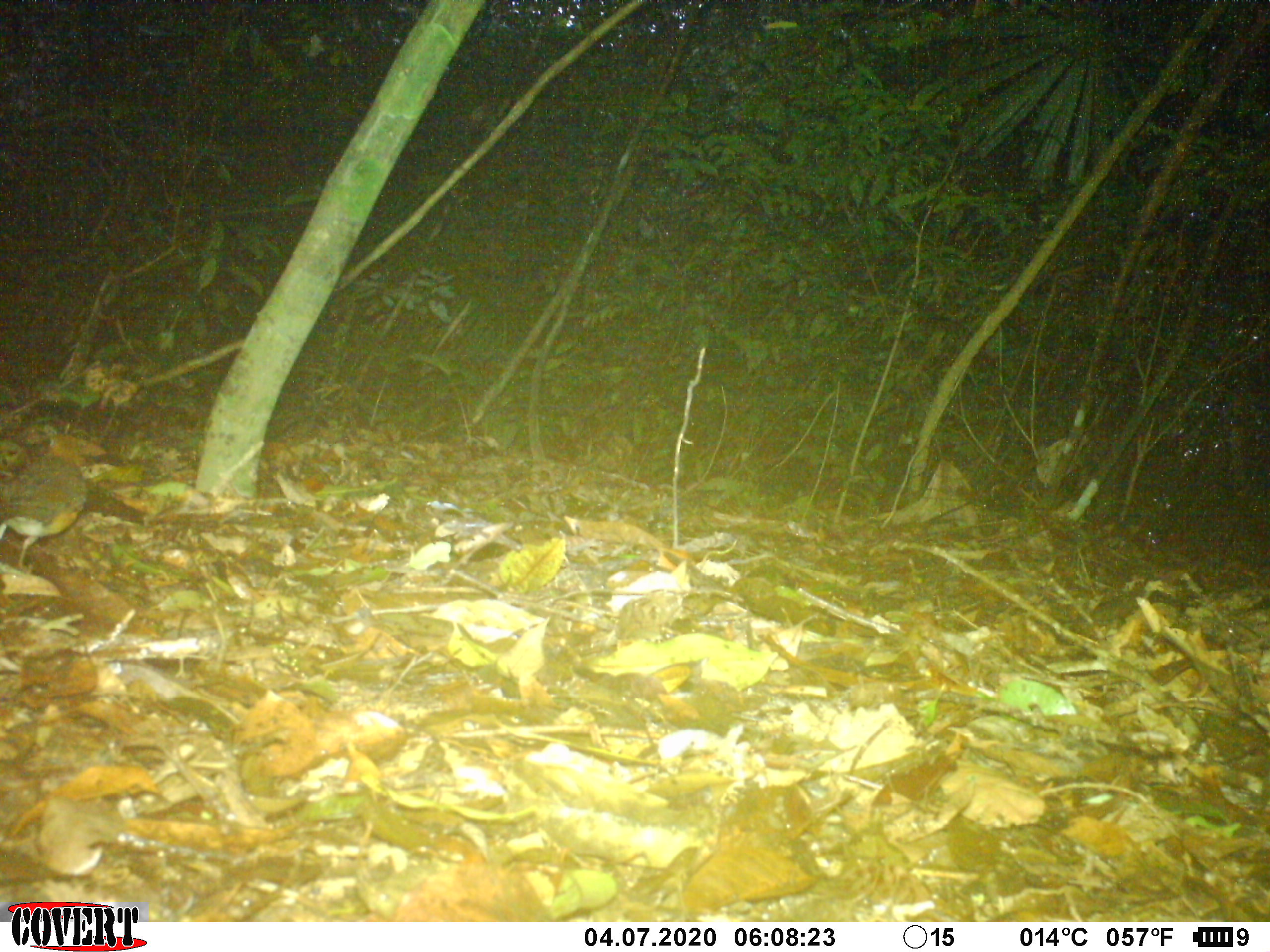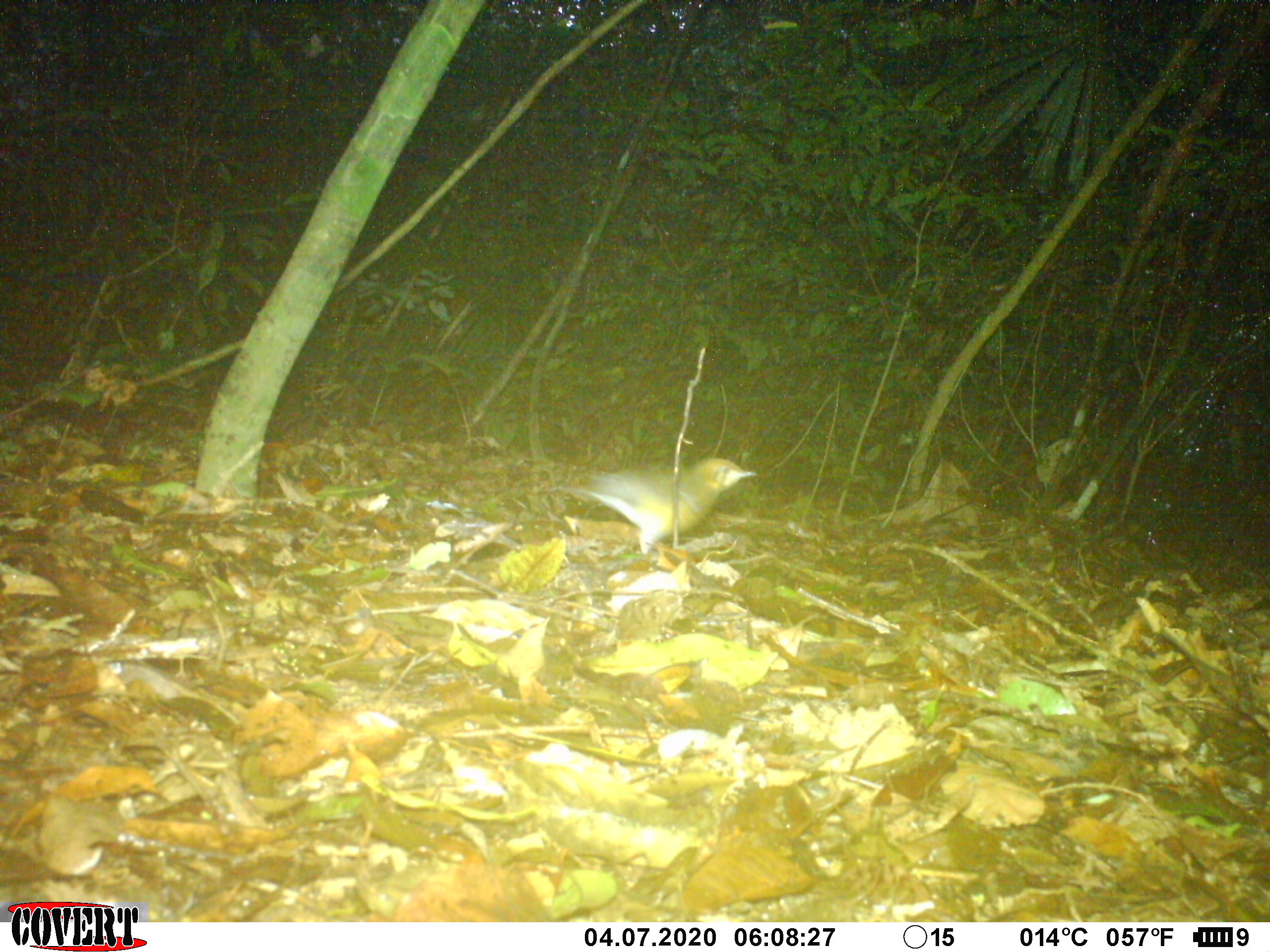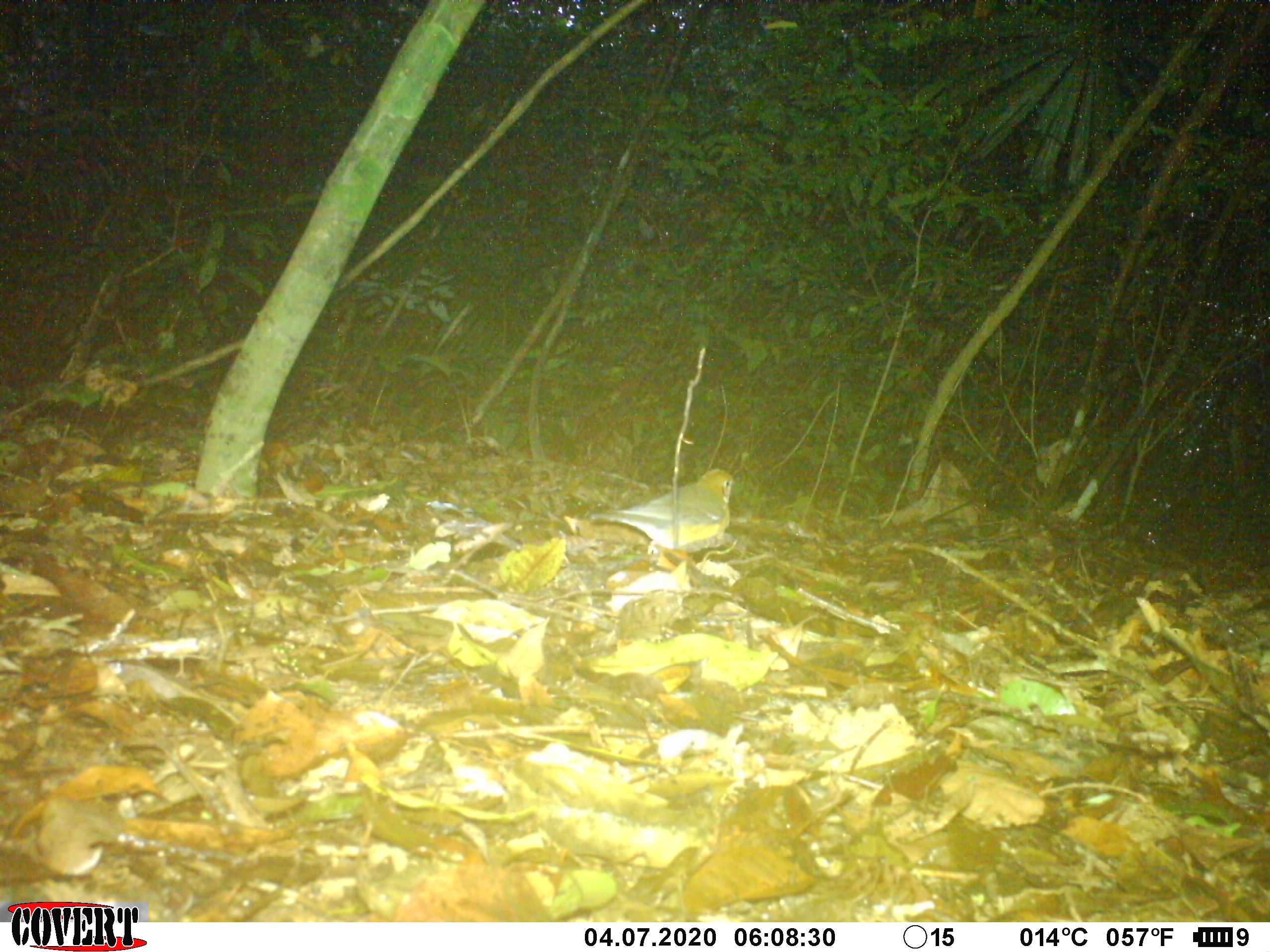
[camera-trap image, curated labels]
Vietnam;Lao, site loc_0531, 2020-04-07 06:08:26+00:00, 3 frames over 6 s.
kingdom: Animalia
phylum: Chordata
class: Aves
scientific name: Aves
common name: bird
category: unidentified bird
Unidentified bird (bird) (Aves). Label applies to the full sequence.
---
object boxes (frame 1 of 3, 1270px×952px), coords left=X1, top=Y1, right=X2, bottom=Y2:
unidentified bird: left=0, top=426, right=87, bottom=577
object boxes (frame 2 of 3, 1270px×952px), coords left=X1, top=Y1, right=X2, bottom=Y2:
unidentified bird: left=546, top=456, right=759, bottom=570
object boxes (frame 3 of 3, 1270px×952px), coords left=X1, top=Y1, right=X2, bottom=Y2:
unidentified bird: left=589, top=467, right=739, bottom=570